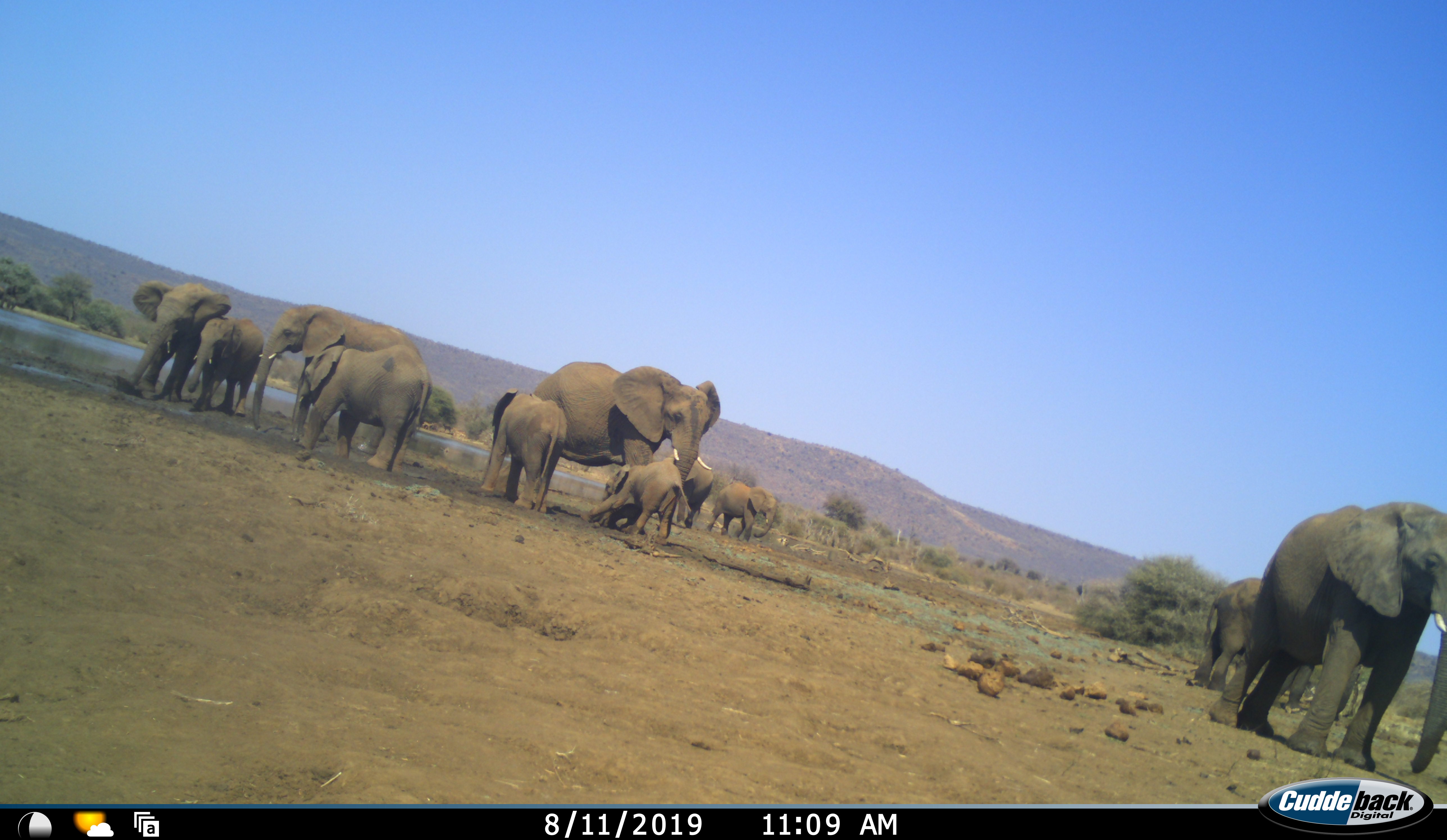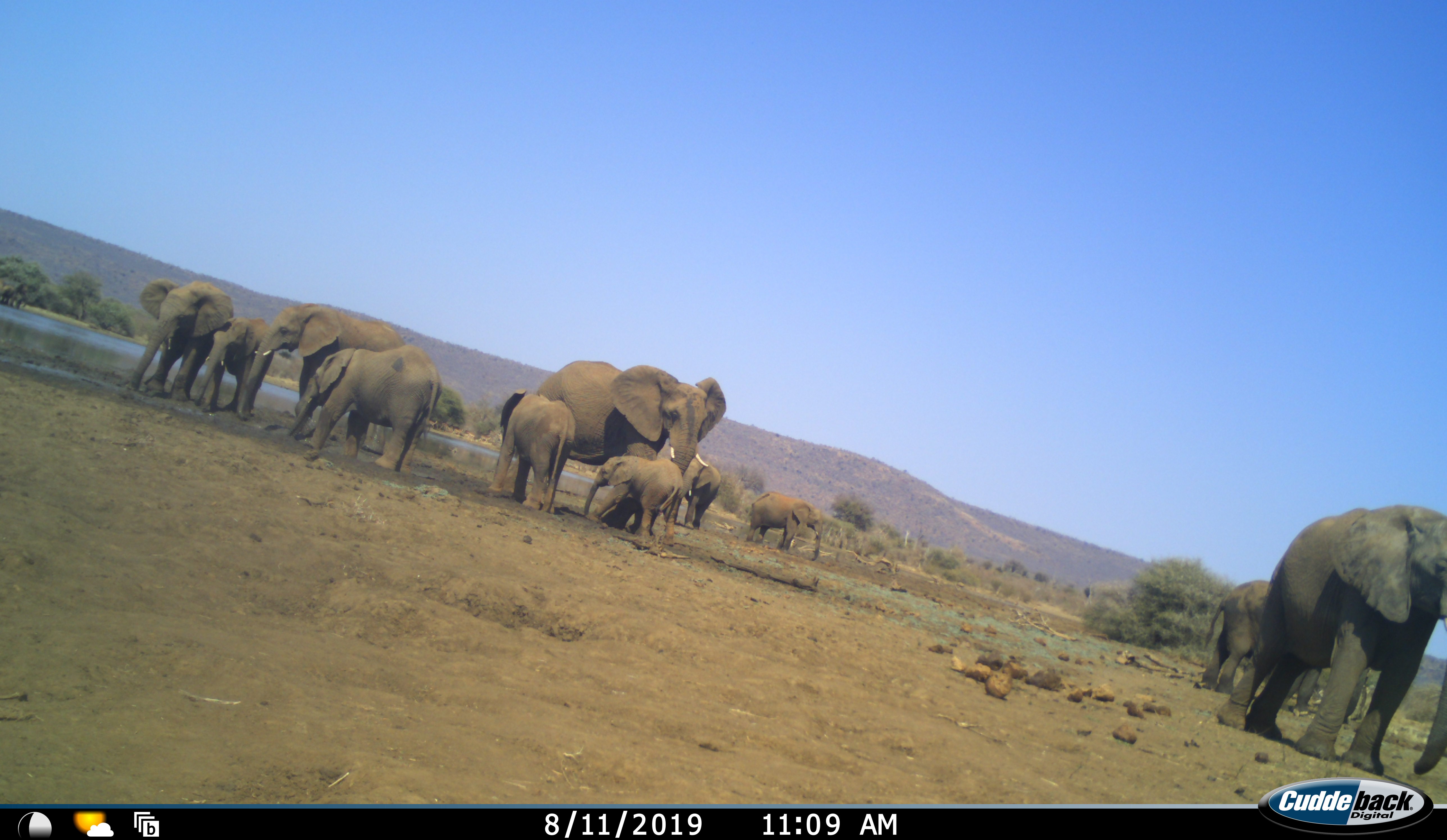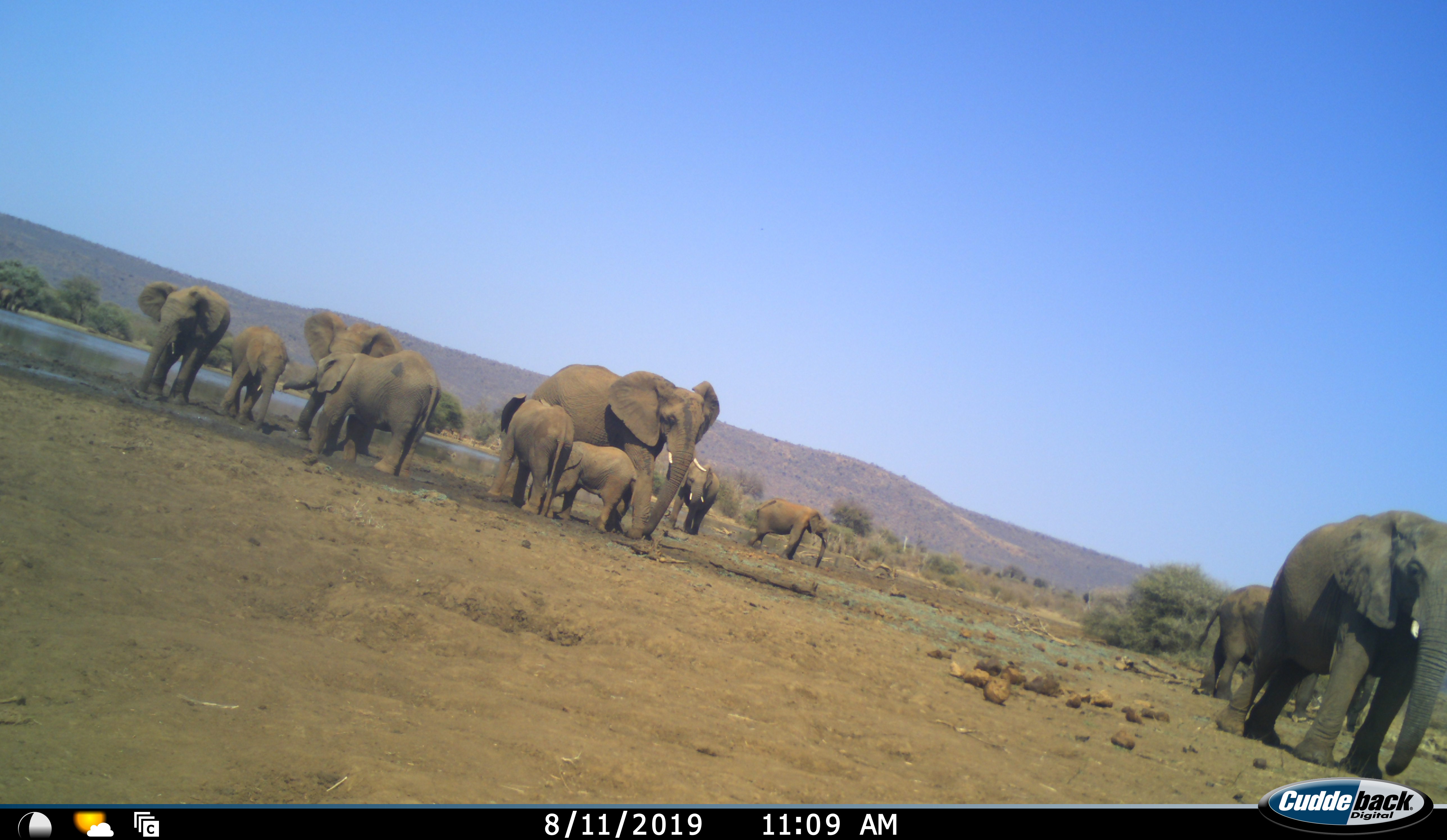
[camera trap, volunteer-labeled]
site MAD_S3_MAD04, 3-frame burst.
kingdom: Animalia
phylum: Chordata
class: Mammalia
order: Proboscidea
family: Elephantidae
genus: Loxodonta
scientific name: Loxodonta africana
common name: african bush elephant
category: elephant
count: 11-50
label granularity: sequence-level